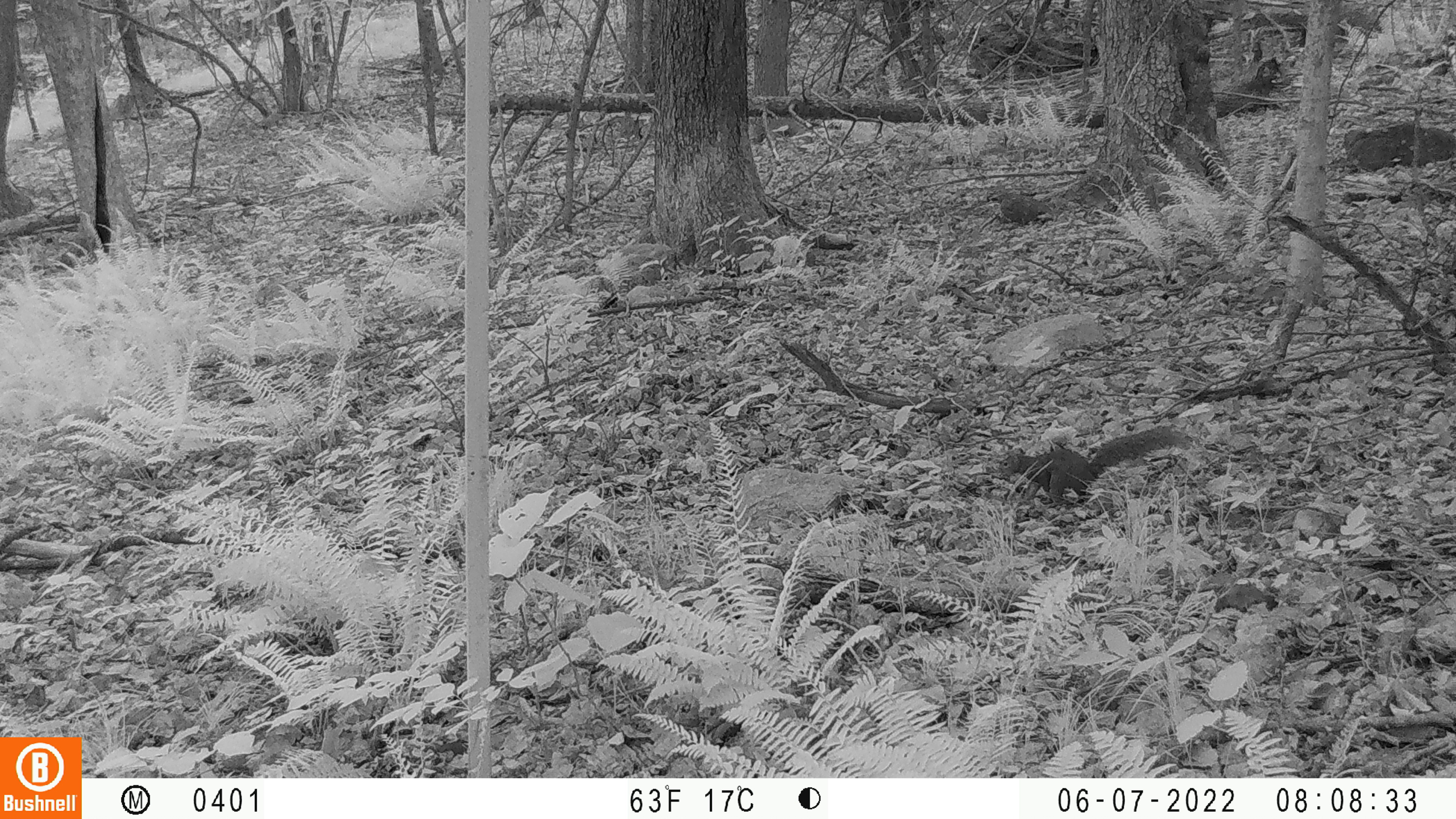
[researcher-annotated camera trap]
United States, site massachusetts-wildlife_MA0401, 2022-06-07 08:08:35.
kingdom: Animalia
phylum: Chordata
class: Mammalia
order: Rodentia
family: Sciuridae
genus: Sciurus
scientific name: Sciurus carolinensis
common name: gray squirrel